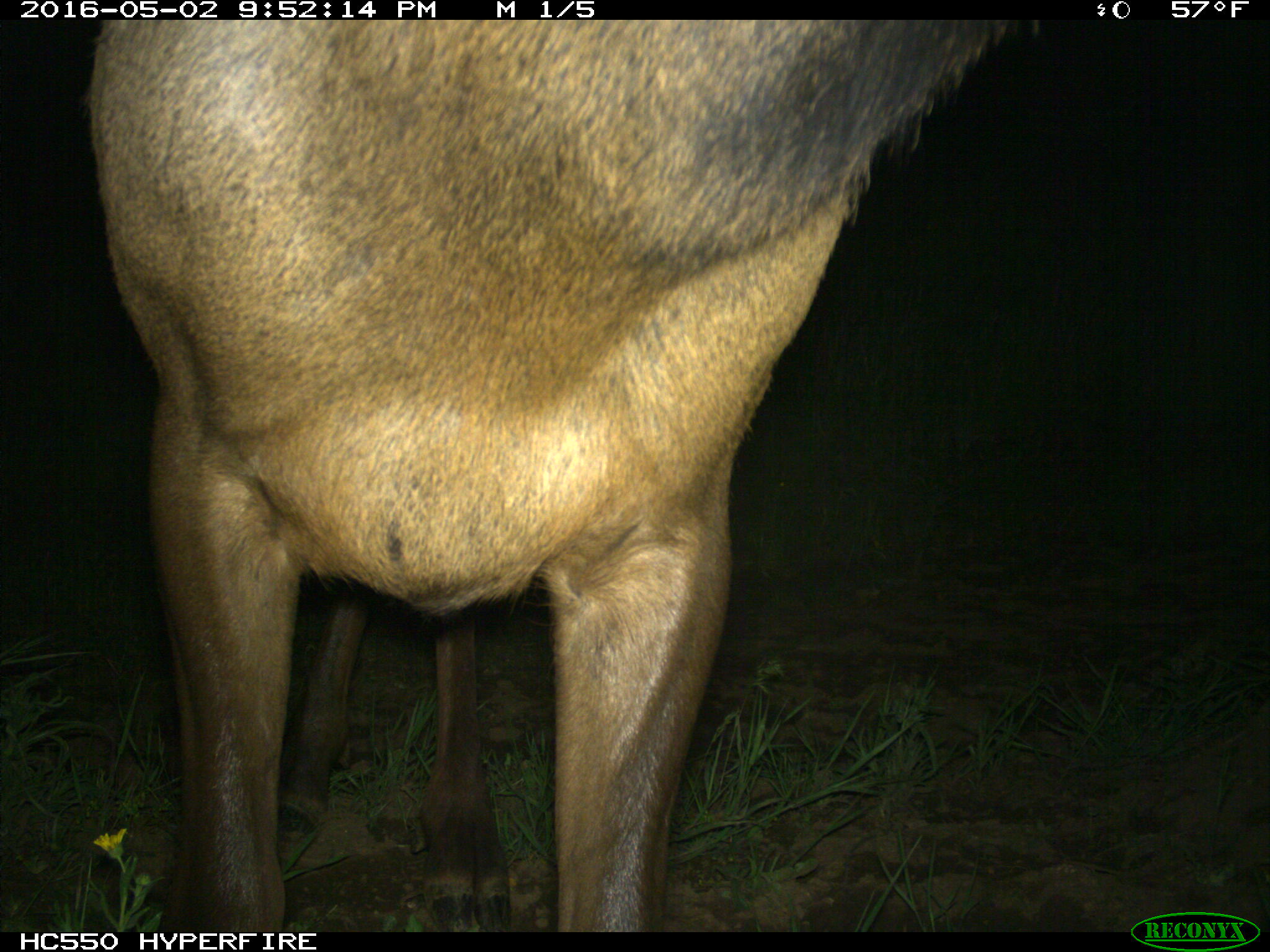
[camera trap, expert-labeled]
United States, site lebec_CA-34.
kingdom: Animalia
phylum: Chordata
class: Mammalia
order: Artiodactyla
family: Cervidae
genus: Cervus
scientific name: Cervus canadensis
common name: elk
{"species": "Cervus canadensis (elk)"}